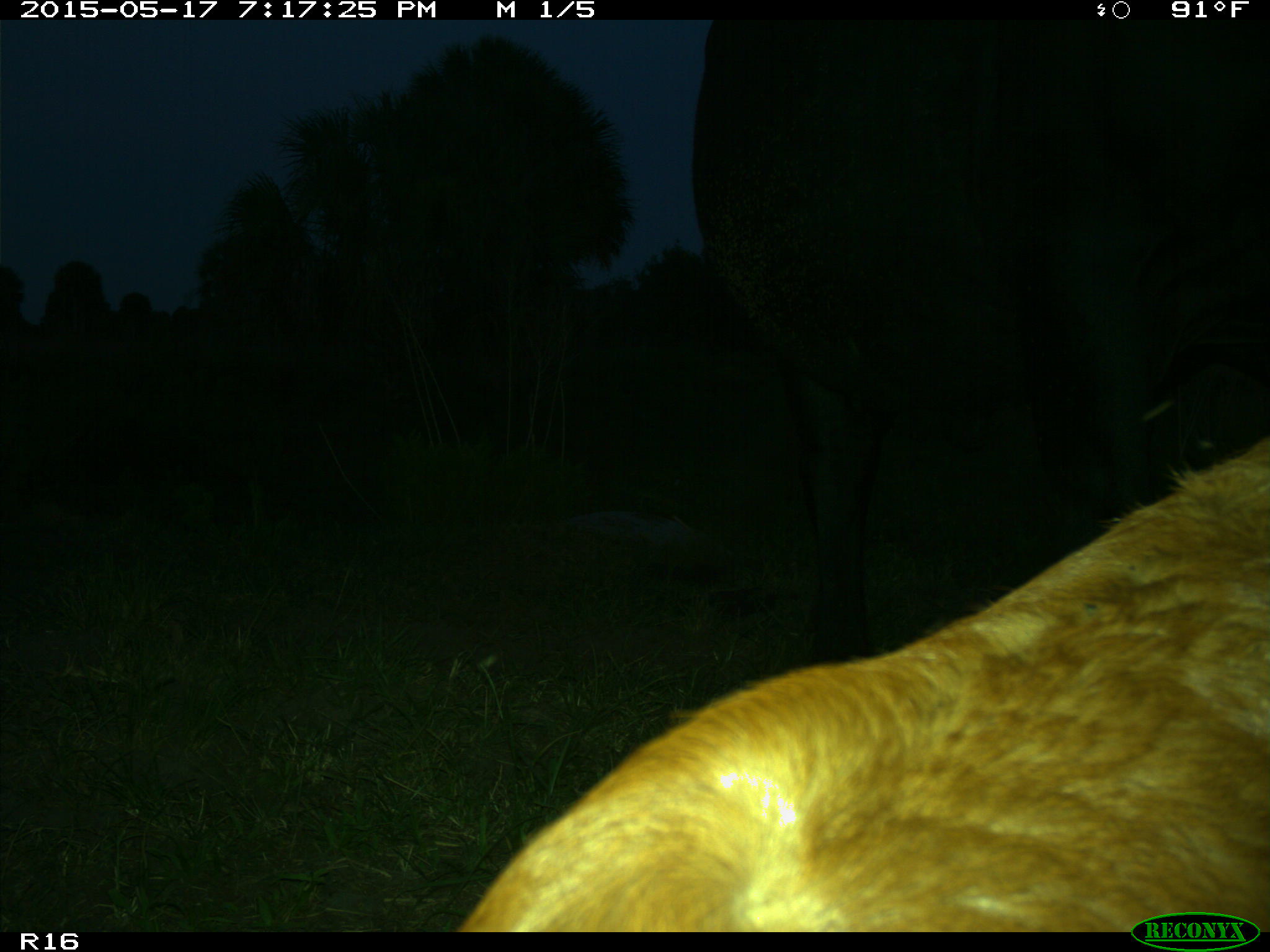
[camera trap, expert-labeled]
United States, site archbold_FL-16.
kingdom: Animalia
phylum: Chordata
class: Mammalia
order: Artiodactyla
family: Bovidae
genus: Bos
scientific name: Bos taurus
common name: domestic cow